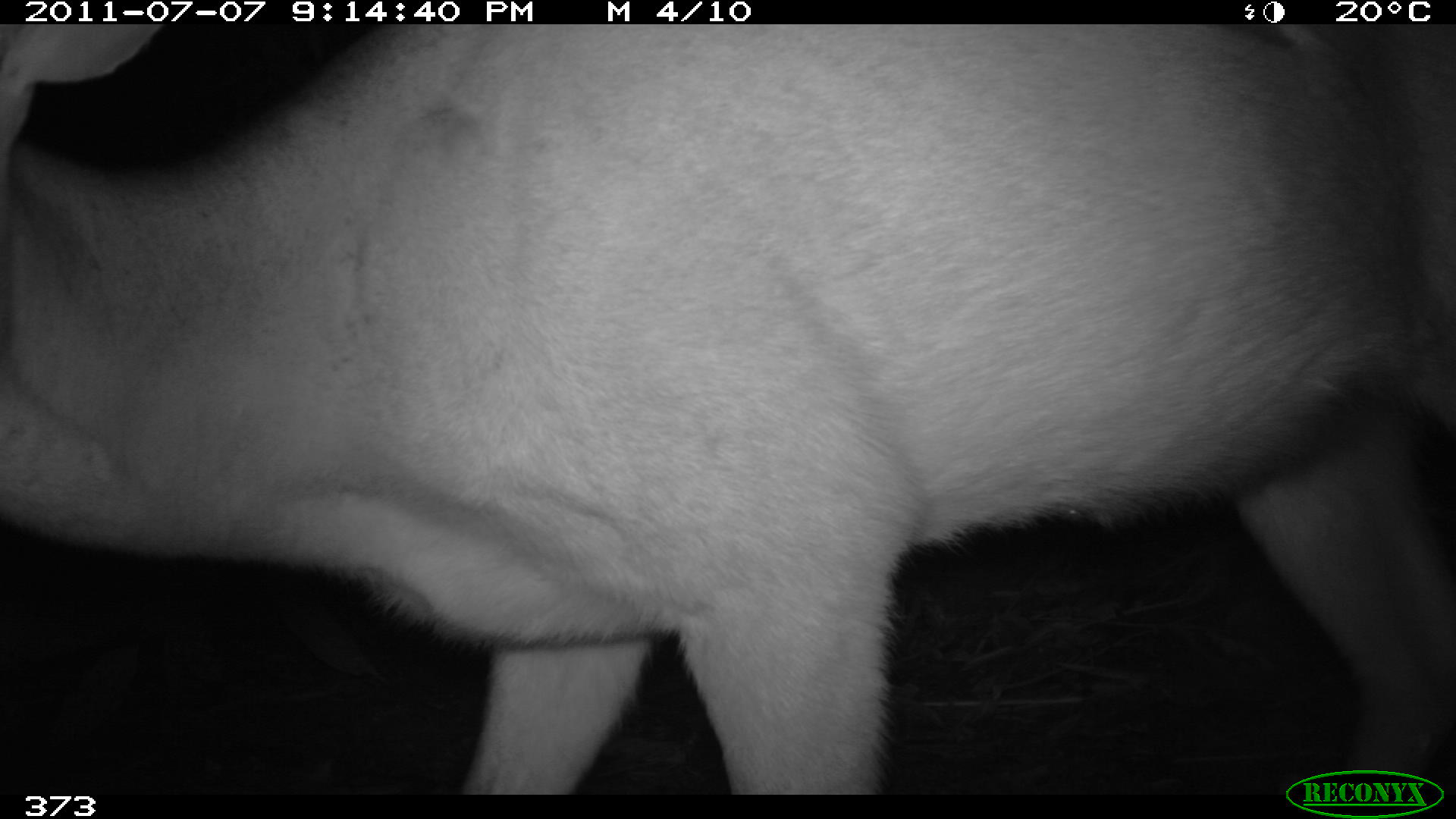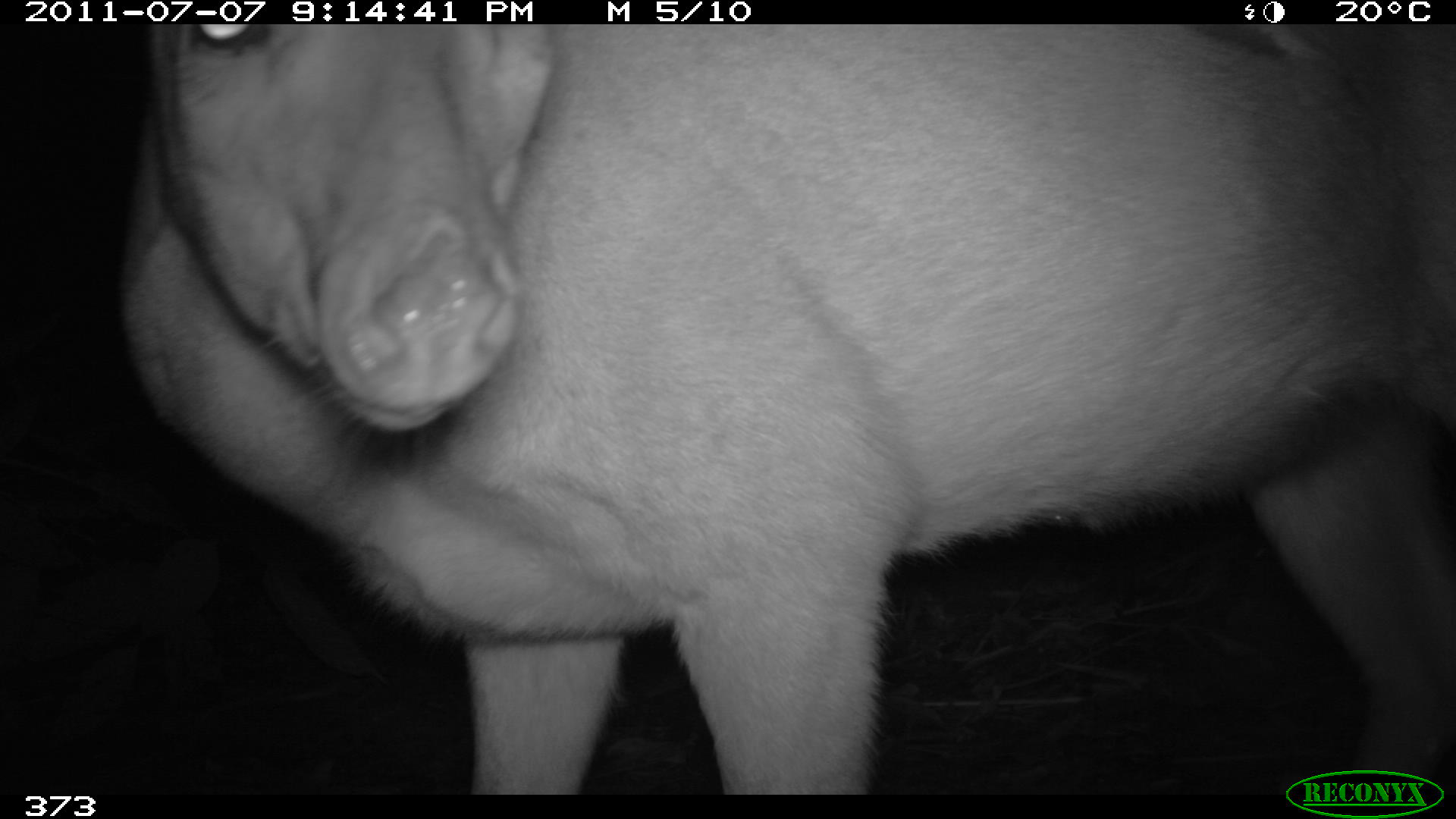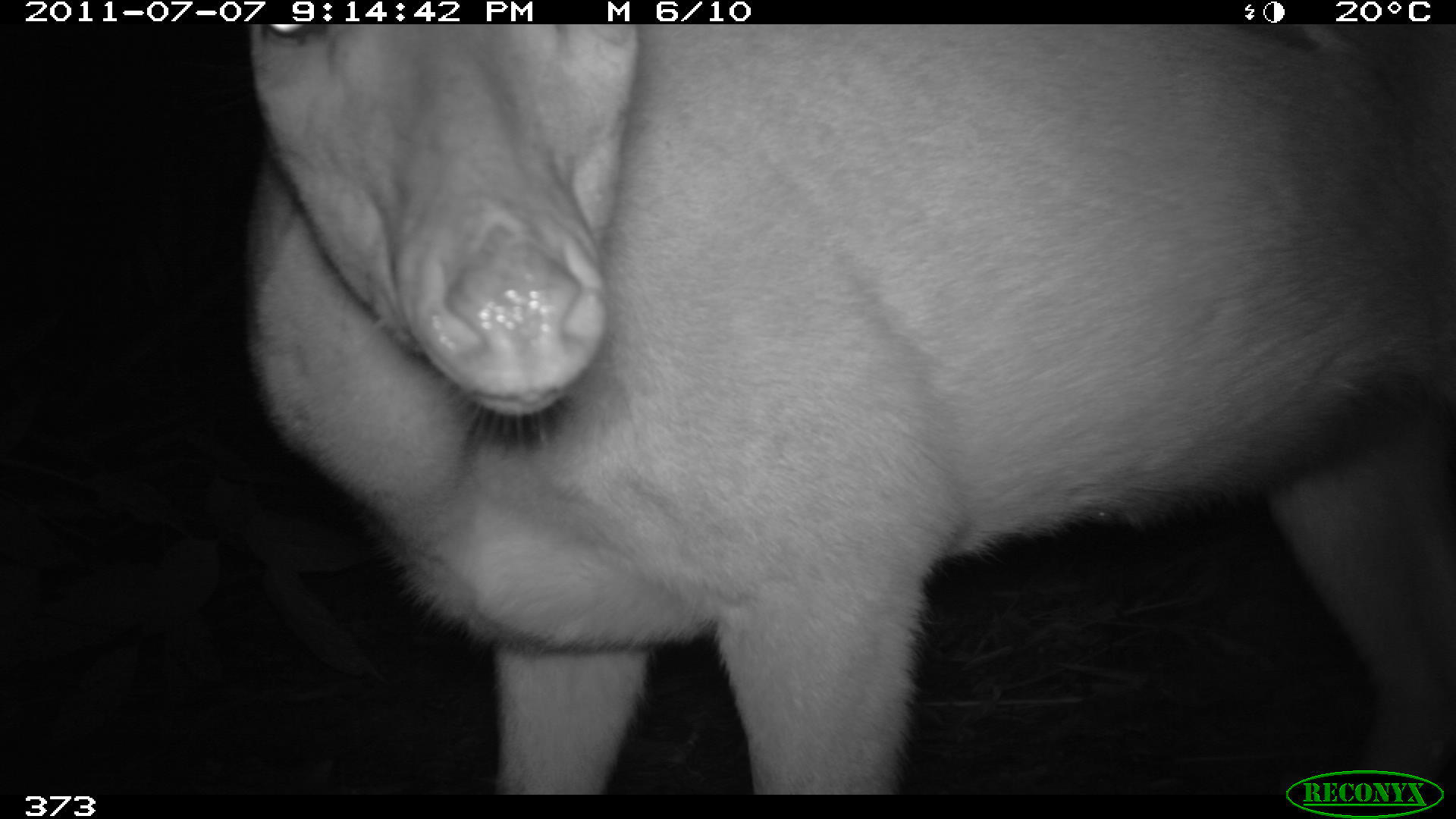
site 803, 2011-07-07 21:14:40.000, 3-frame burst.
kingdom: Animalia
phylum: Chordata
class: Mammalia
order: Artiodactyla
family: Cervidae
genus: Mazama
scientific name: Mazama americana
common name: red brocket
Mazama americana (red brocket).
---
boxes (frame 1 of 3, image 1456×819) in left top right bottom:
mazama americana: 0 21 1456 786